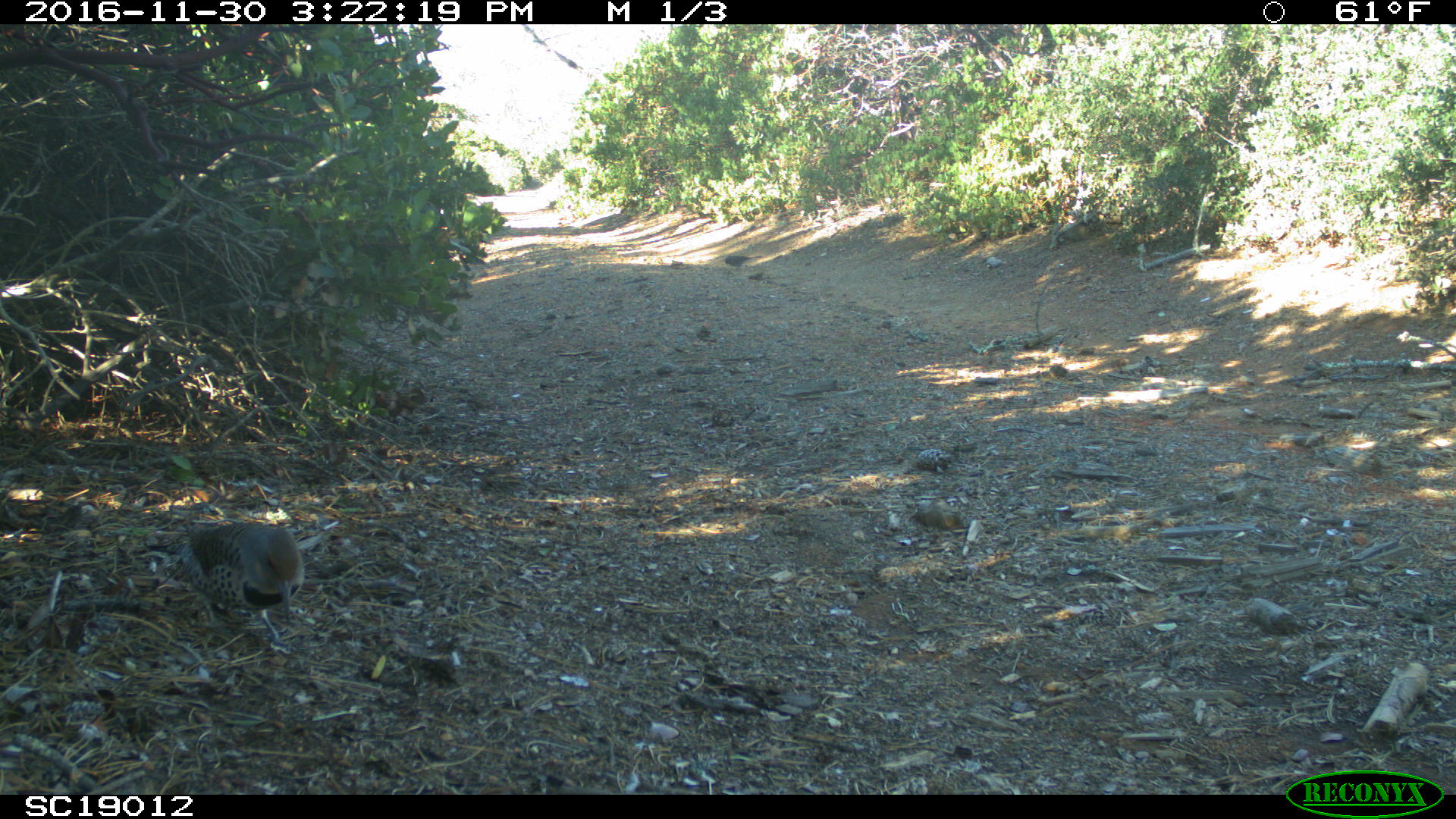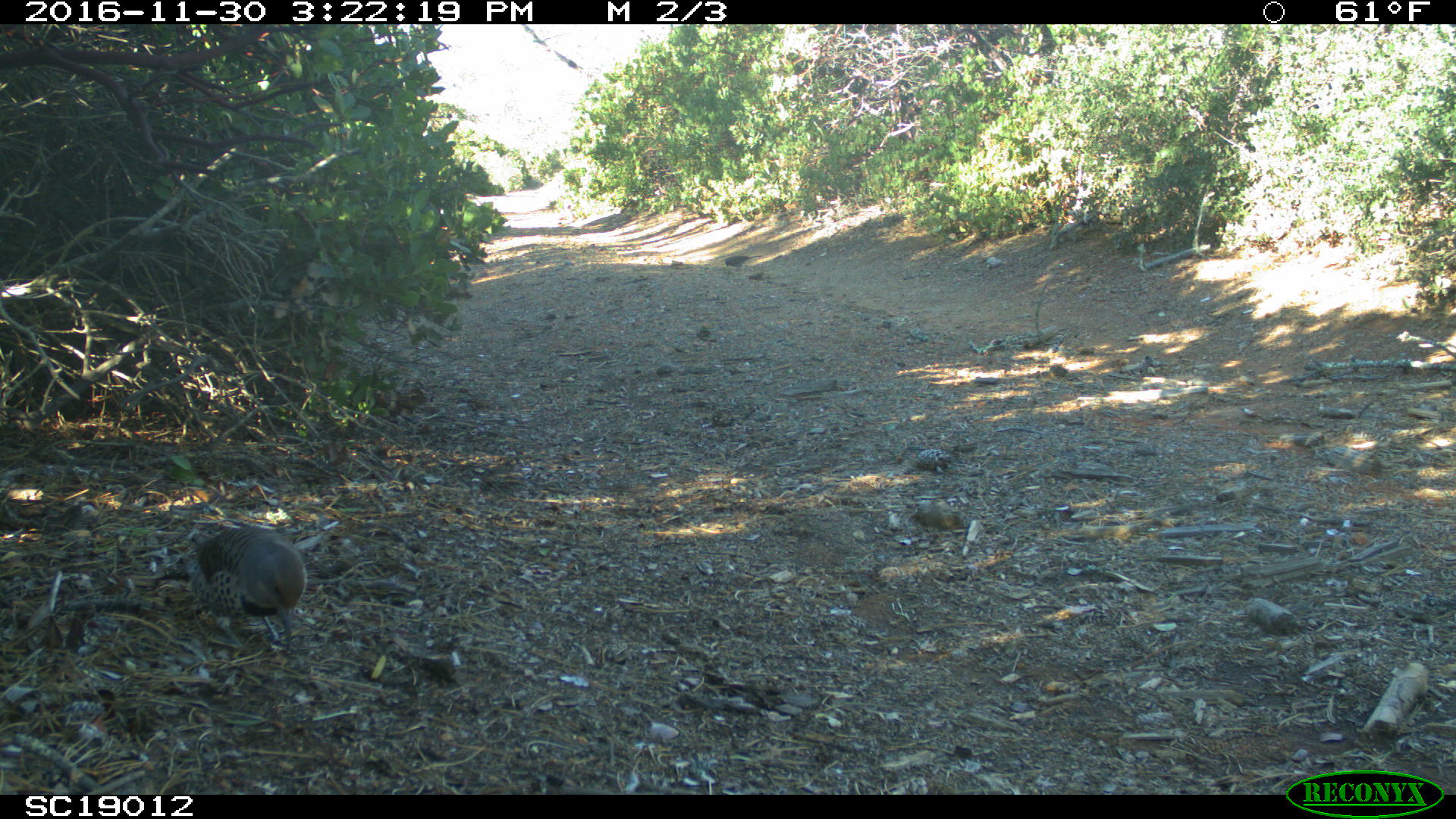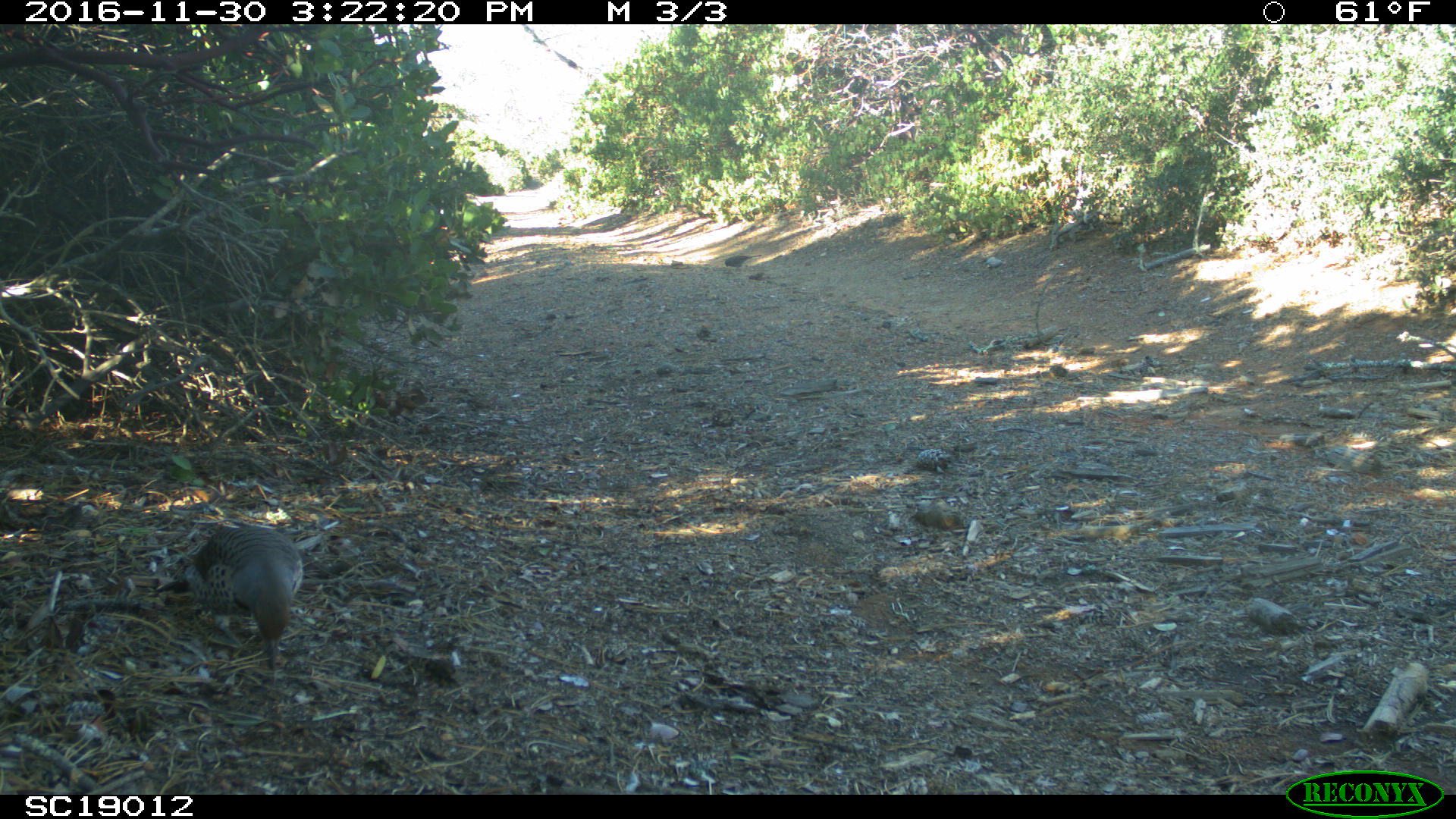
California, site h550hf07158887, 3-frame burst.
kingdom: Animalia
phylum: Chordata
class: Aves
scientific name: Aves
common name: bird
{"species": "bird (Aves)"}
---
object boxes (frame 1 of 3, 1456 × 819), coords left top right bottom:
bird: 146 521 305 650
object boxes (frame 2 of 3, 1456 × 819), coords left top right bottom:
bird: 160 526 307 654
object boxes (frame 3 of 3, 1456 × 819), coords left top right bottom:
bird: 181 526 303 684